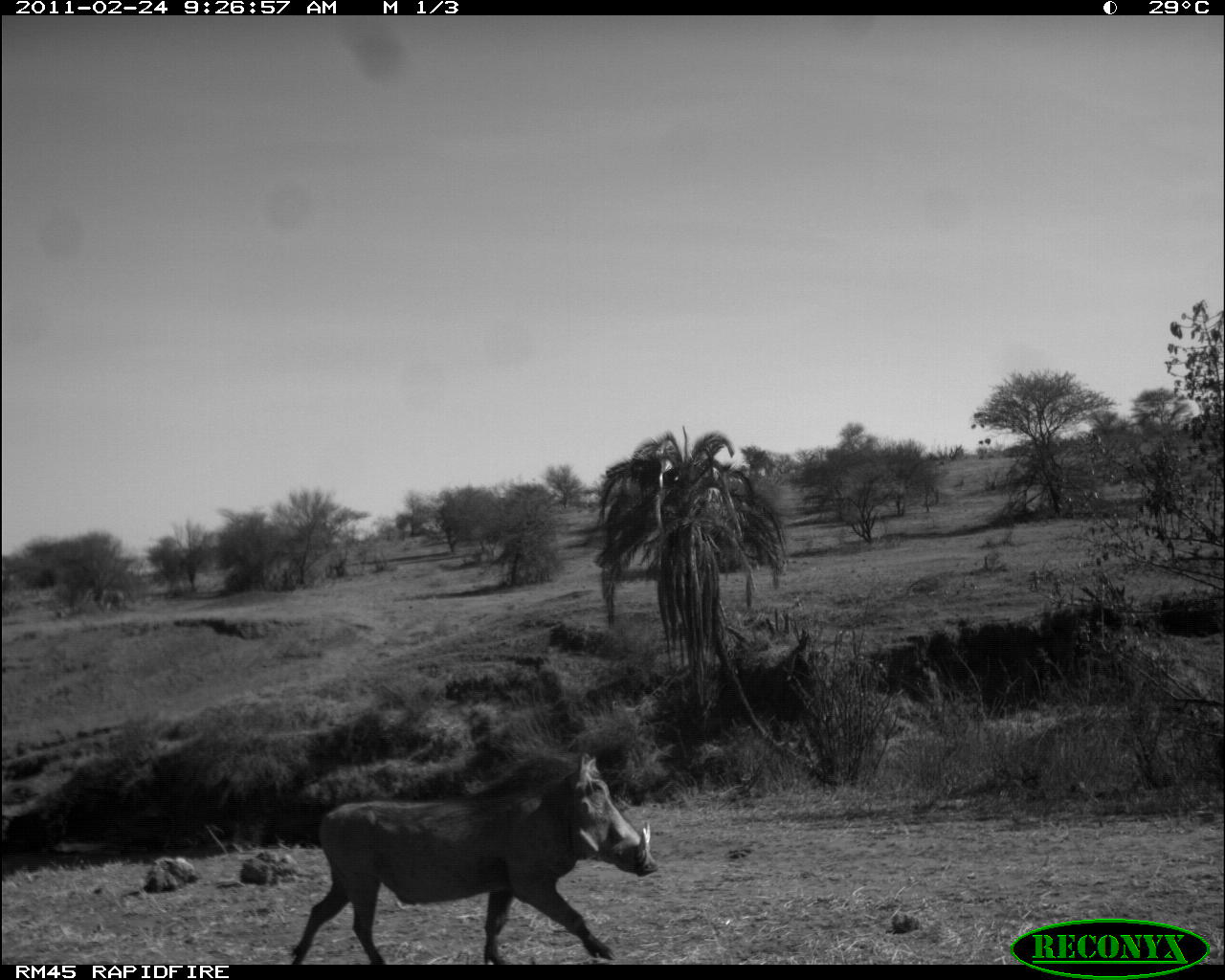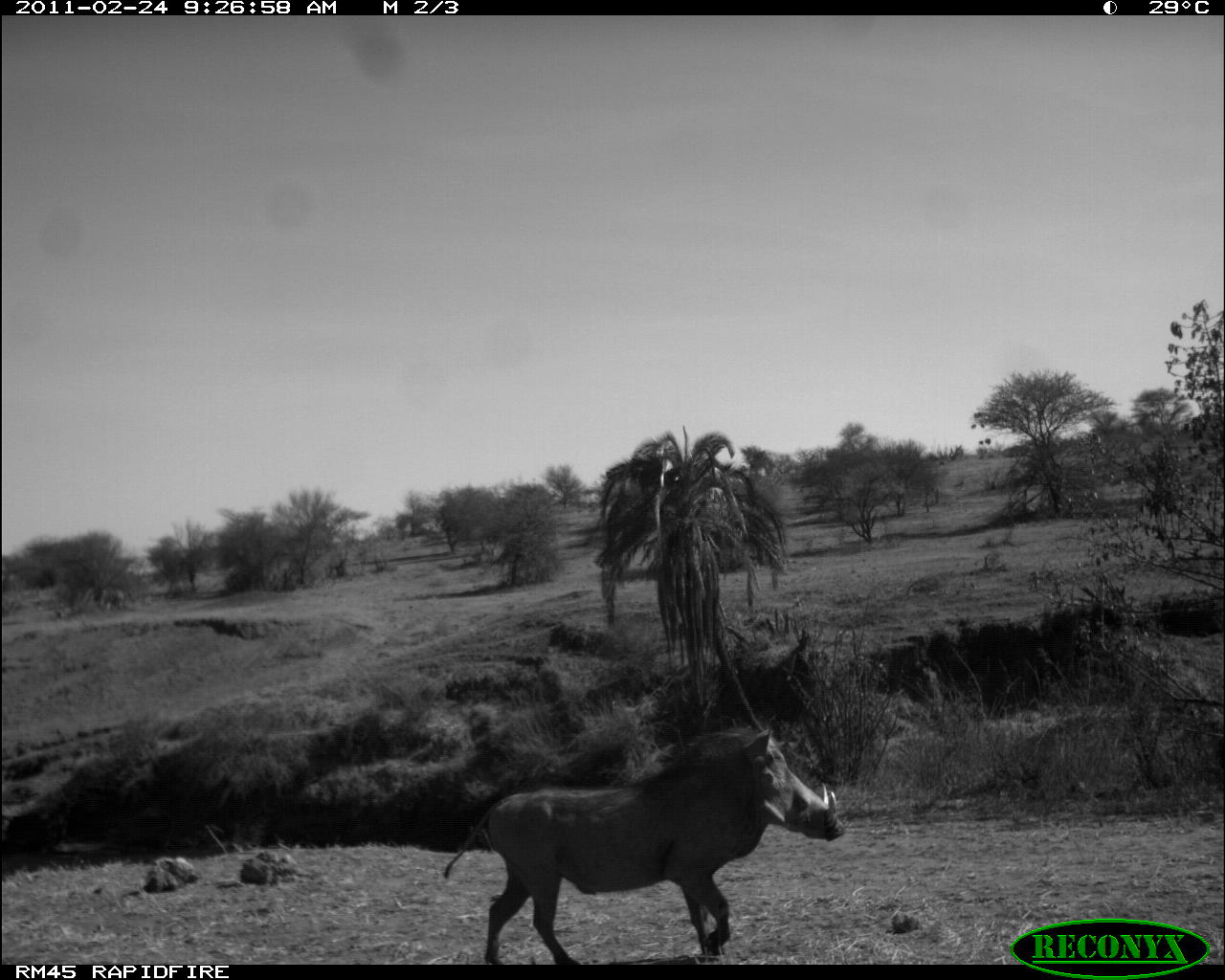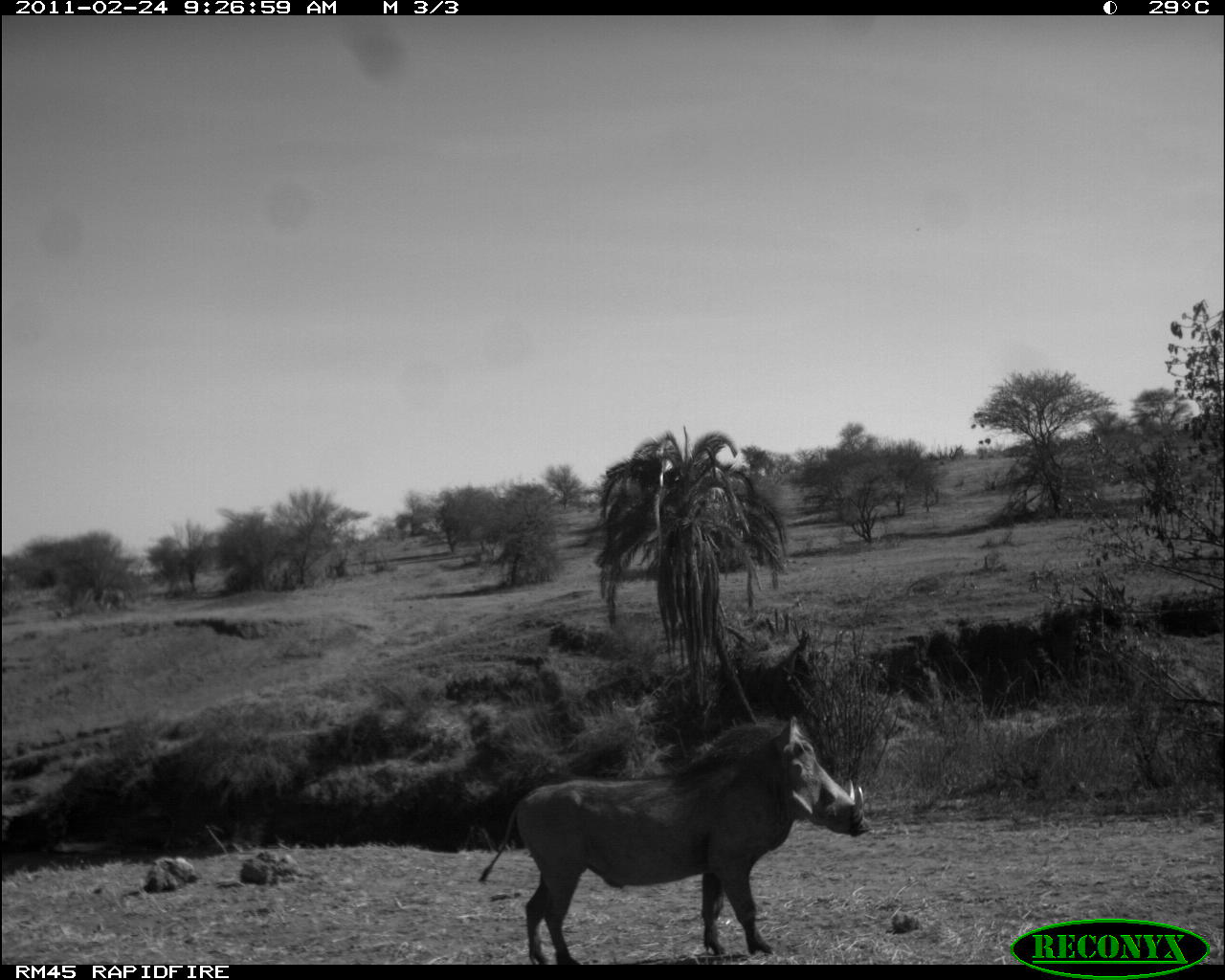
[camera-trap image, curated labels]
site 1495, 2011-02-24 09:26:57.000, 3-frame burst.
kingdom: Animalia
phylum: Chordata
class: Mammalia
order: Artiodactyla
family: Suidae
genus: Phacochoerus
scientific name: Phacochoerus africanus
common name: common warthog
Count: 1.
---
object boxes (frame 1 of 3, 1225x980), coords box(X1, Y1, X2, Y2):
phacochoerus africanus: box(286, 752, 658, 964)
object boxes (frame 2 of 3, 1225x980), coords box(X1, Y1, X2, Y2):
phacochoerus africanus: box(443, 723, 845, 964)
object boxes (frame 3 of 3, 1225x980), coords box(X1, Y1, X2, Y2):
phacochoerus africanus: box(477, 714, 870, 964)